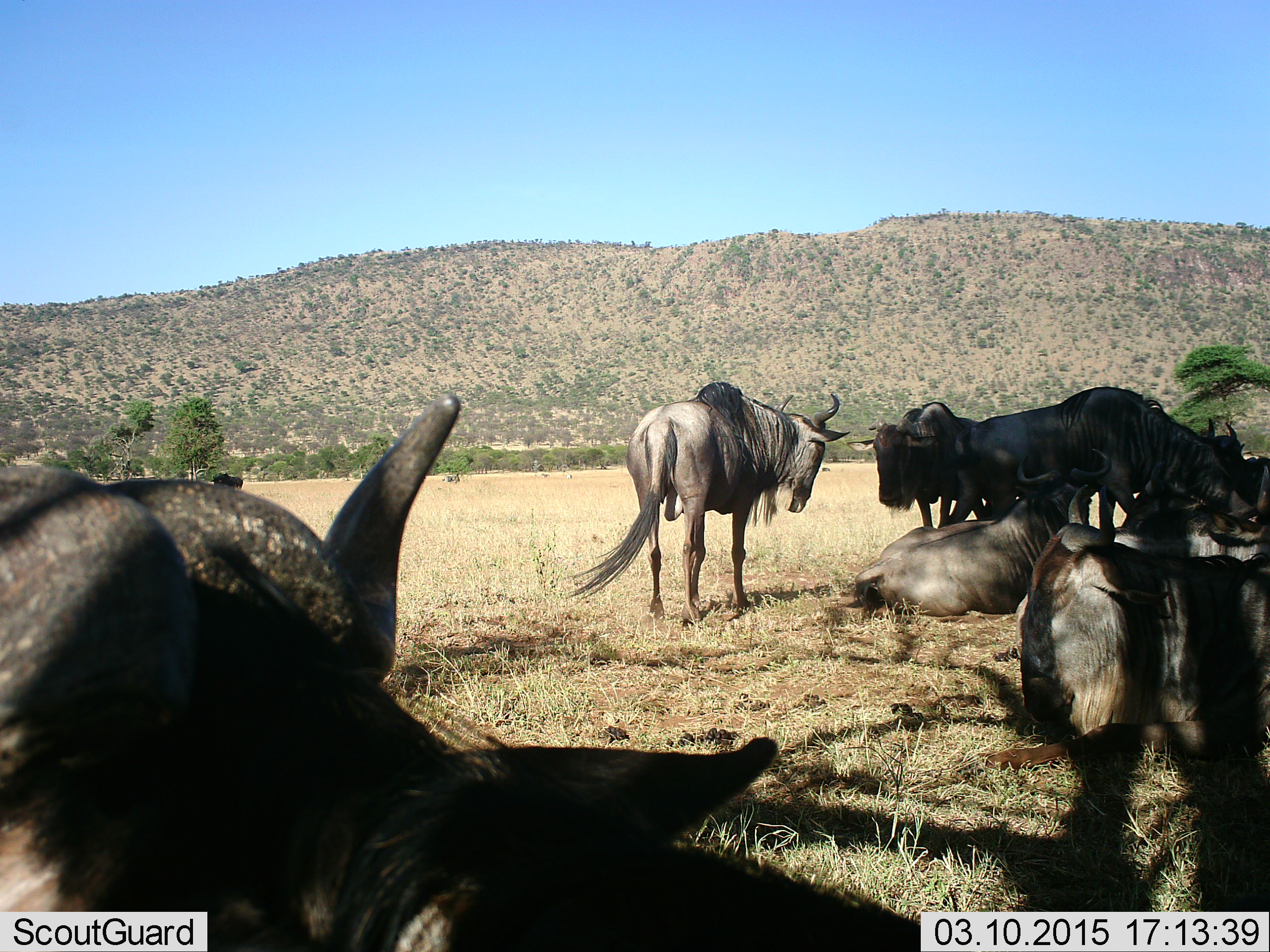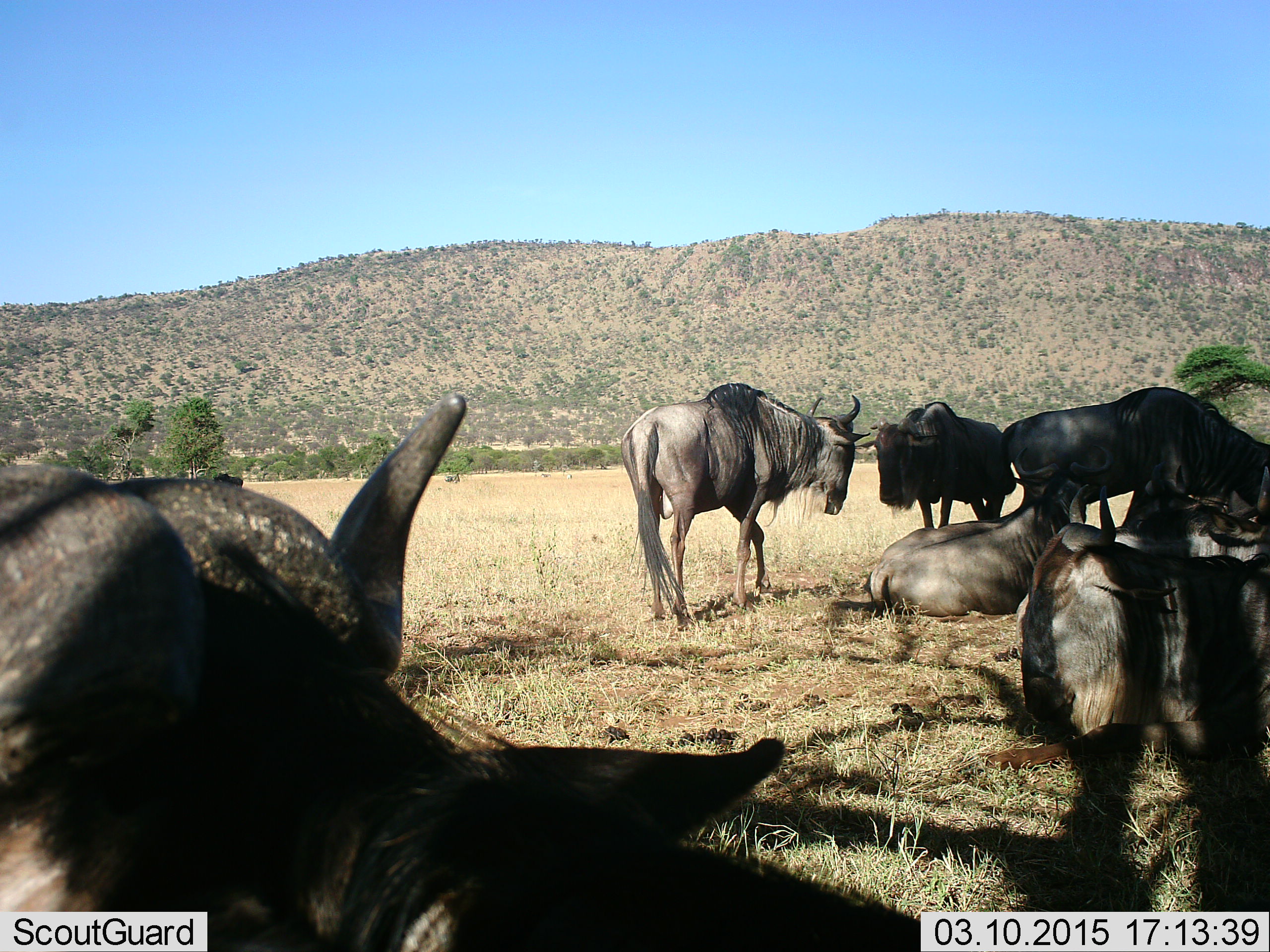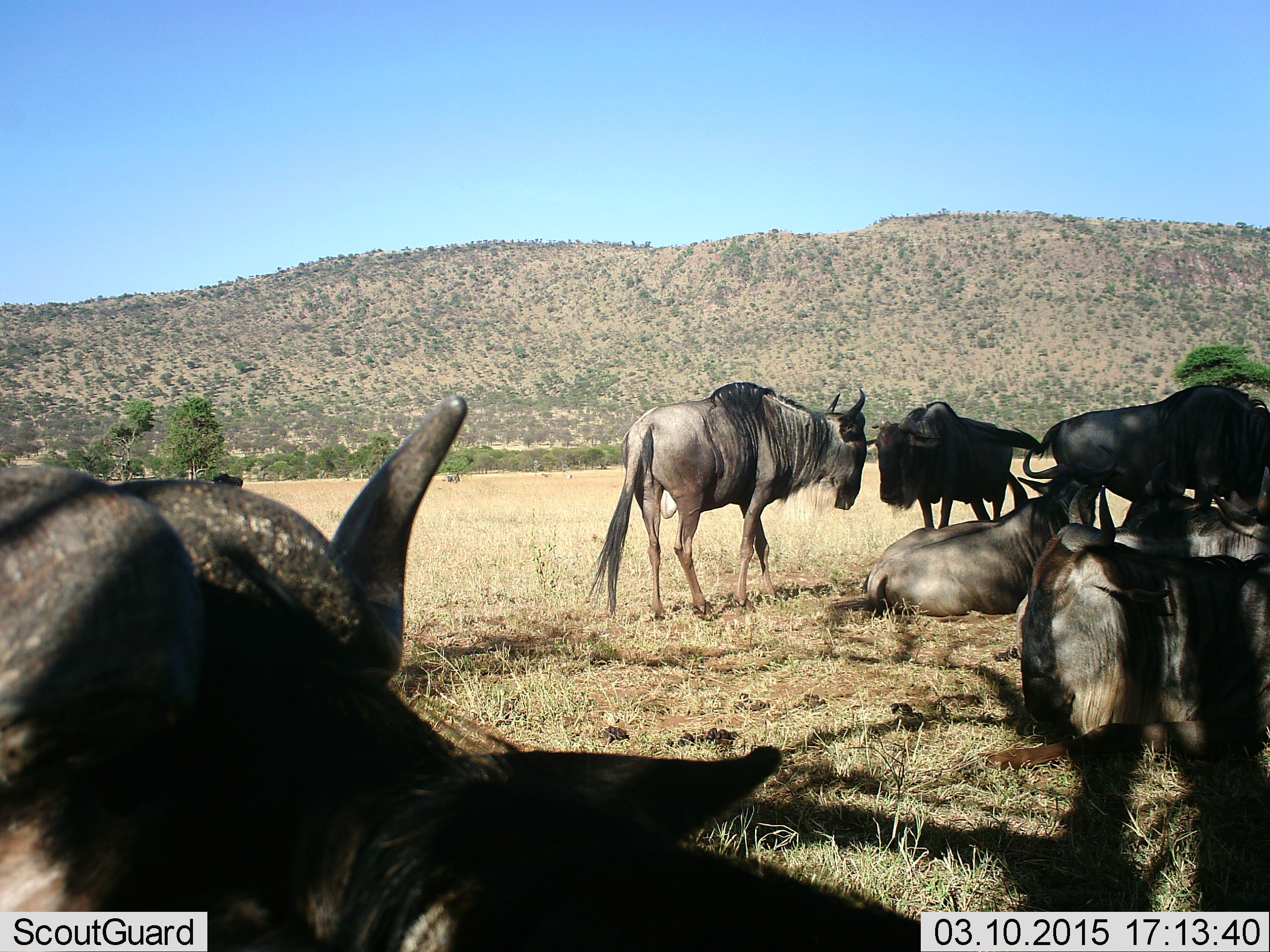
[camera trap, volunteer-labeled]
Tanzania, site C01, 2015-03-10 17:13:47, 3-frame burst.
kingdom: Animalia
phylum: Chordata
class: Mammalia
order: Artiodactyla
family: Bovidae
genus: Connochaetes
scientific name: Connochaetes taurinus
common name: blue wildebeest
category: wildebeest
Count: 7.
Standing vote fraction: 100%.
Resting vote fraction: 90%.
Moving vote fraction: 30%.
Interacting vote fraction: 0%.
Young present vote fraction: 0%.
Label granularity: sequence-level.